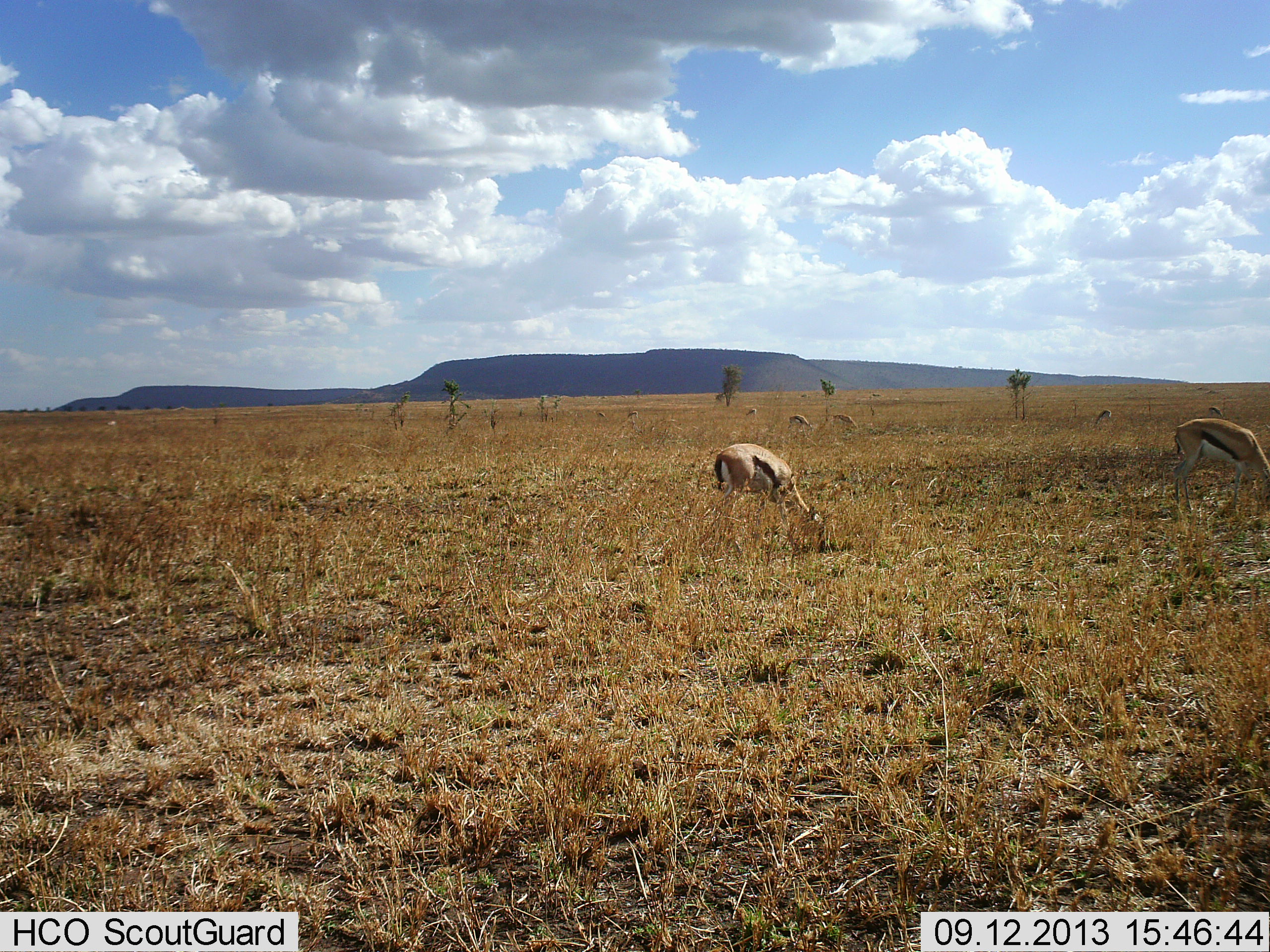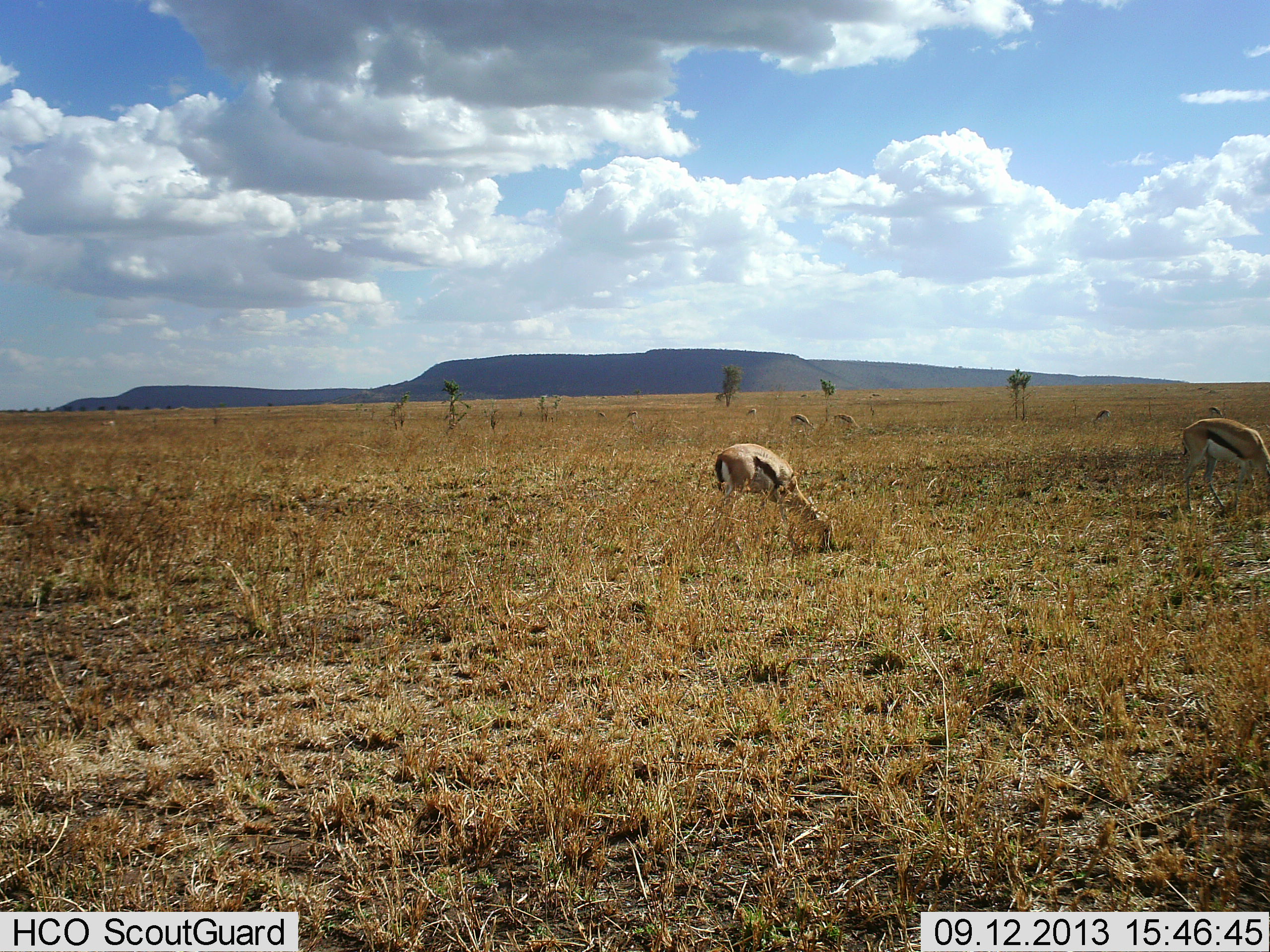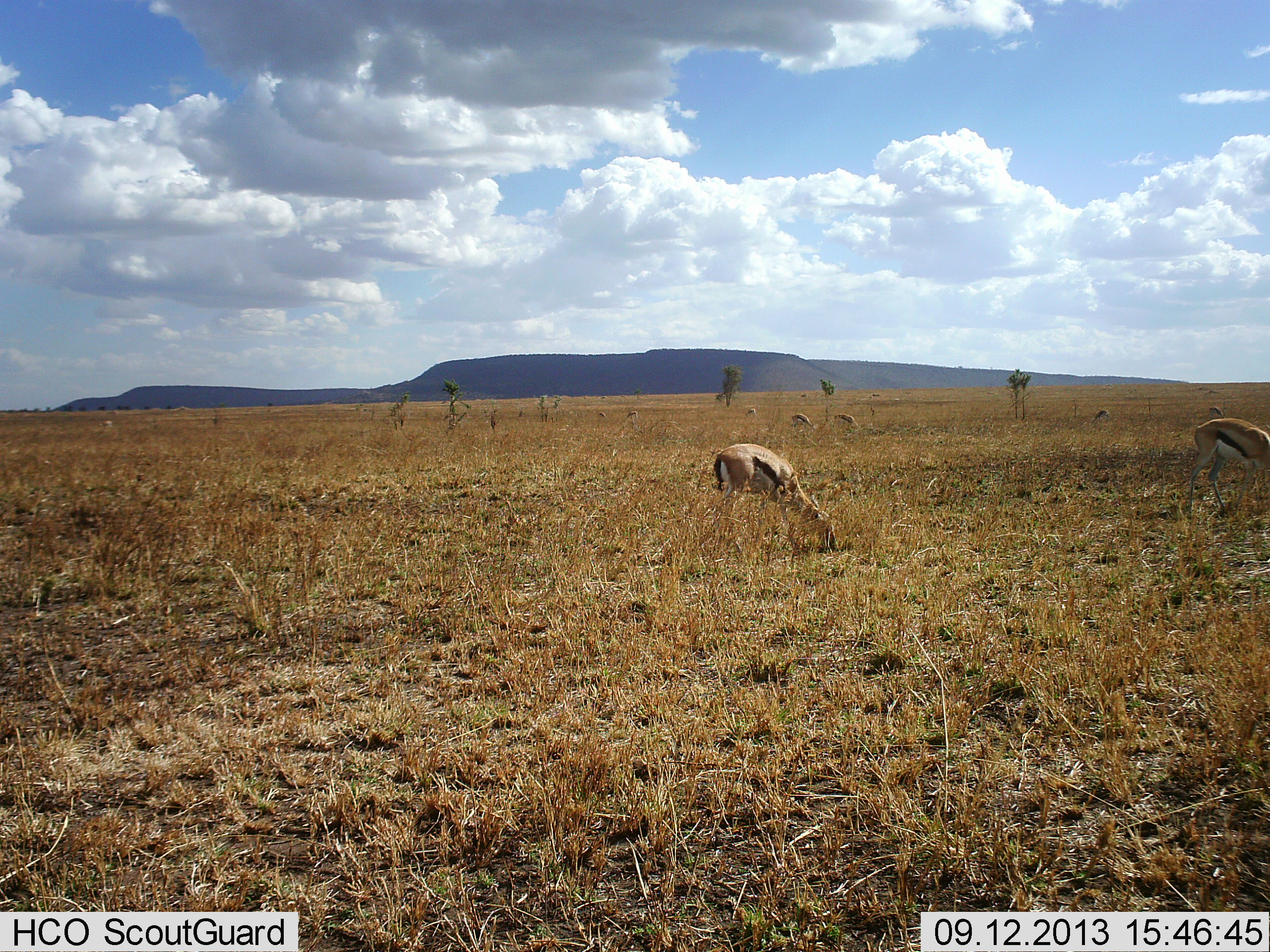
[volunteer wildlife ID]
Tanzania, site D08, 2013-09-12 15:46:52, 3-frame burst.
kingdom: Animalia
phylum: Chordata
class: Mammalia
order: Artiodactyla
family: Bovidae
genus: Eudorcas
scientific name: Eudorcas thomsonii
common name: thomson's gazelle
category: gazellethomsons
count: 7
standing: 39%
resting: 0%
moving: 9%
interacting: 0%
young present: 0%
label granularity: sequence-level